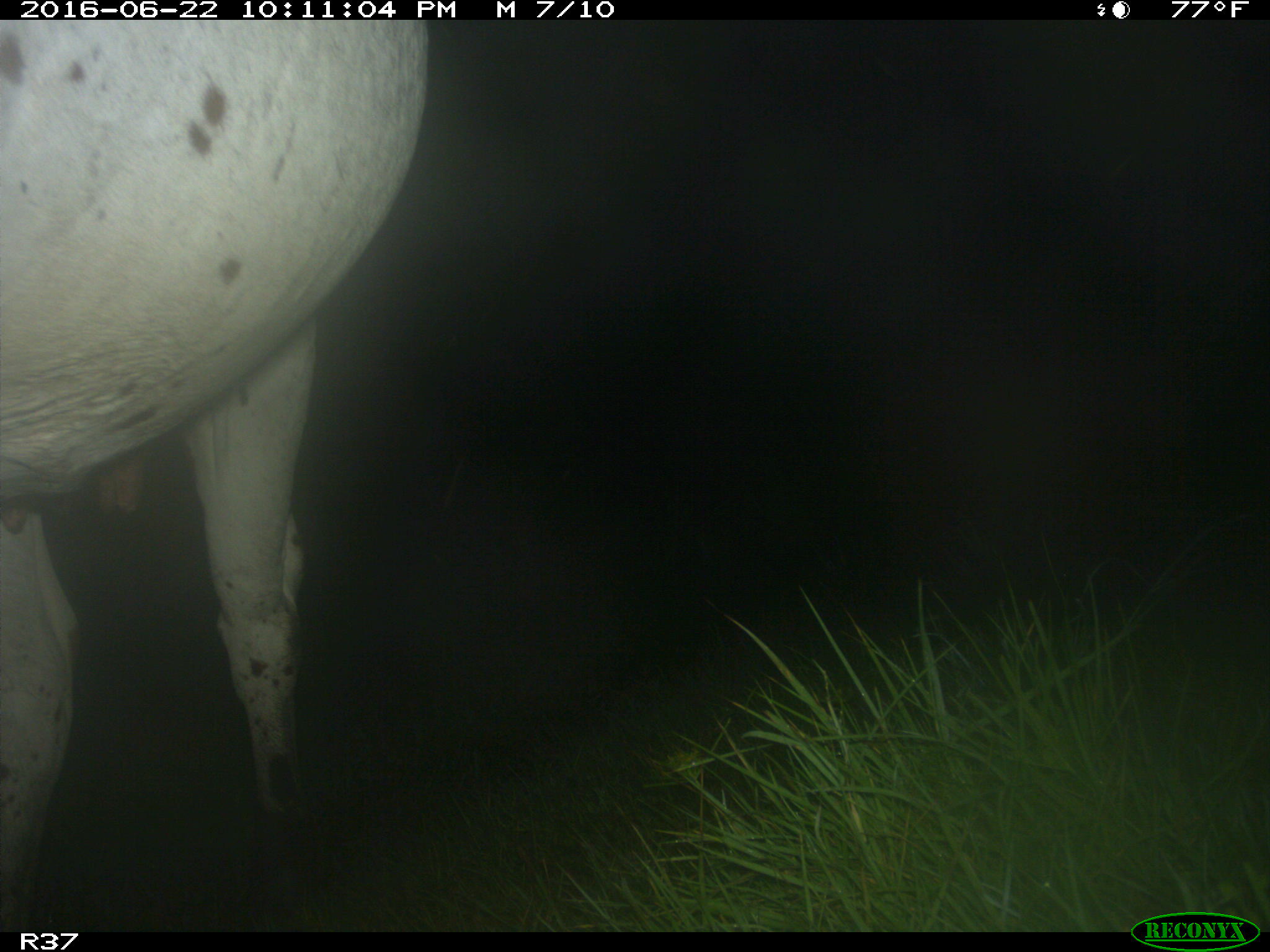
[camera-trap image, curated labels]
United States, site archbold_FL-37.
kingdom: Animalia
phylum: Chordata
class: Mammalia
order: Artiodactyla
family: Bovidae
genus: Bos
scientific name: Bos taurus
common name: domestic cow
Bos taurus (domestic cow).